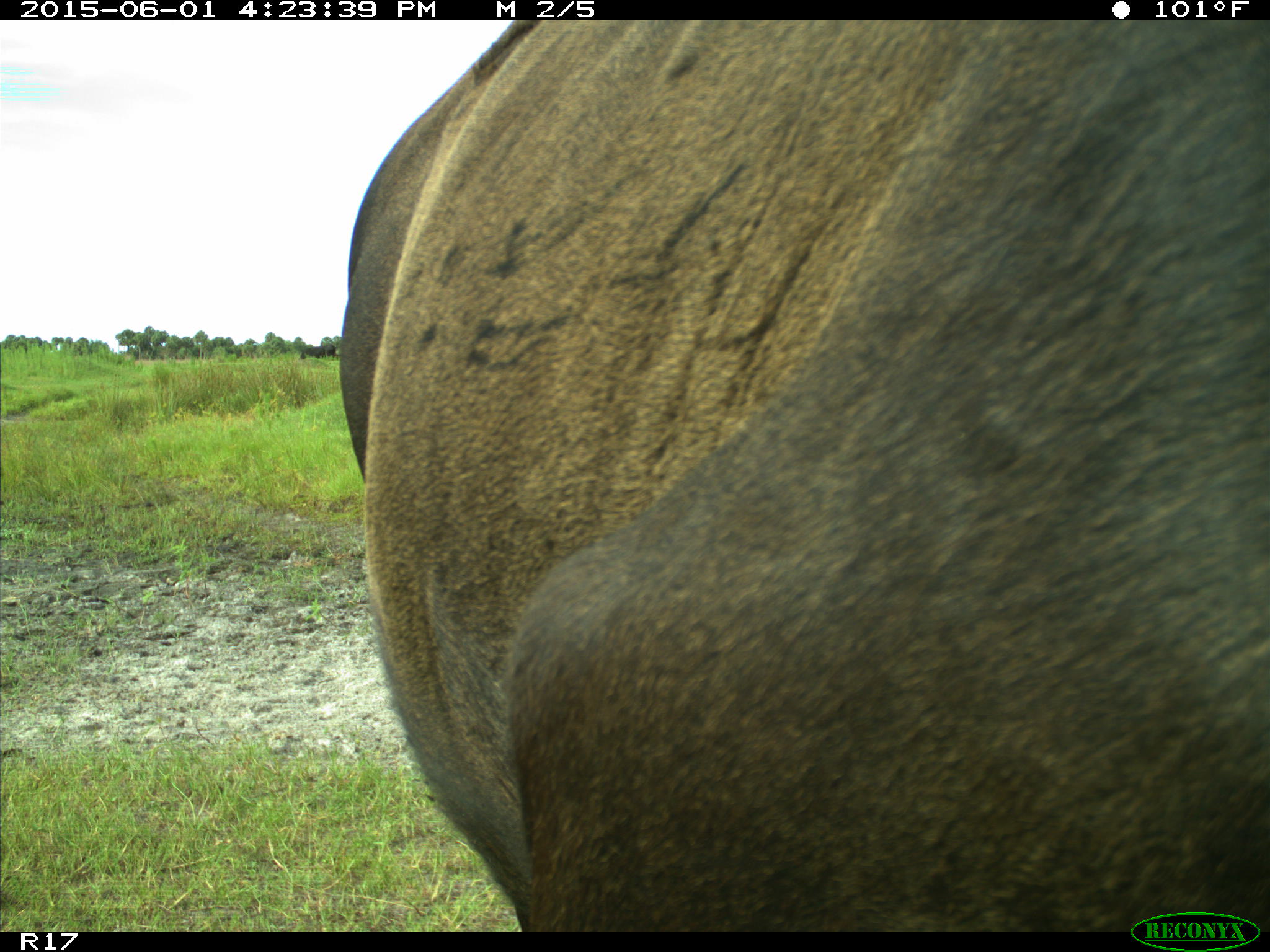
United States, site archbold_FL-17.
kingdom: Animalia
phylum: Chordata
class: Mammalia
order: Artiodactyla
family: Bovidae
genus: Bos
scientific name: Bos taurus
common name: domestic cow